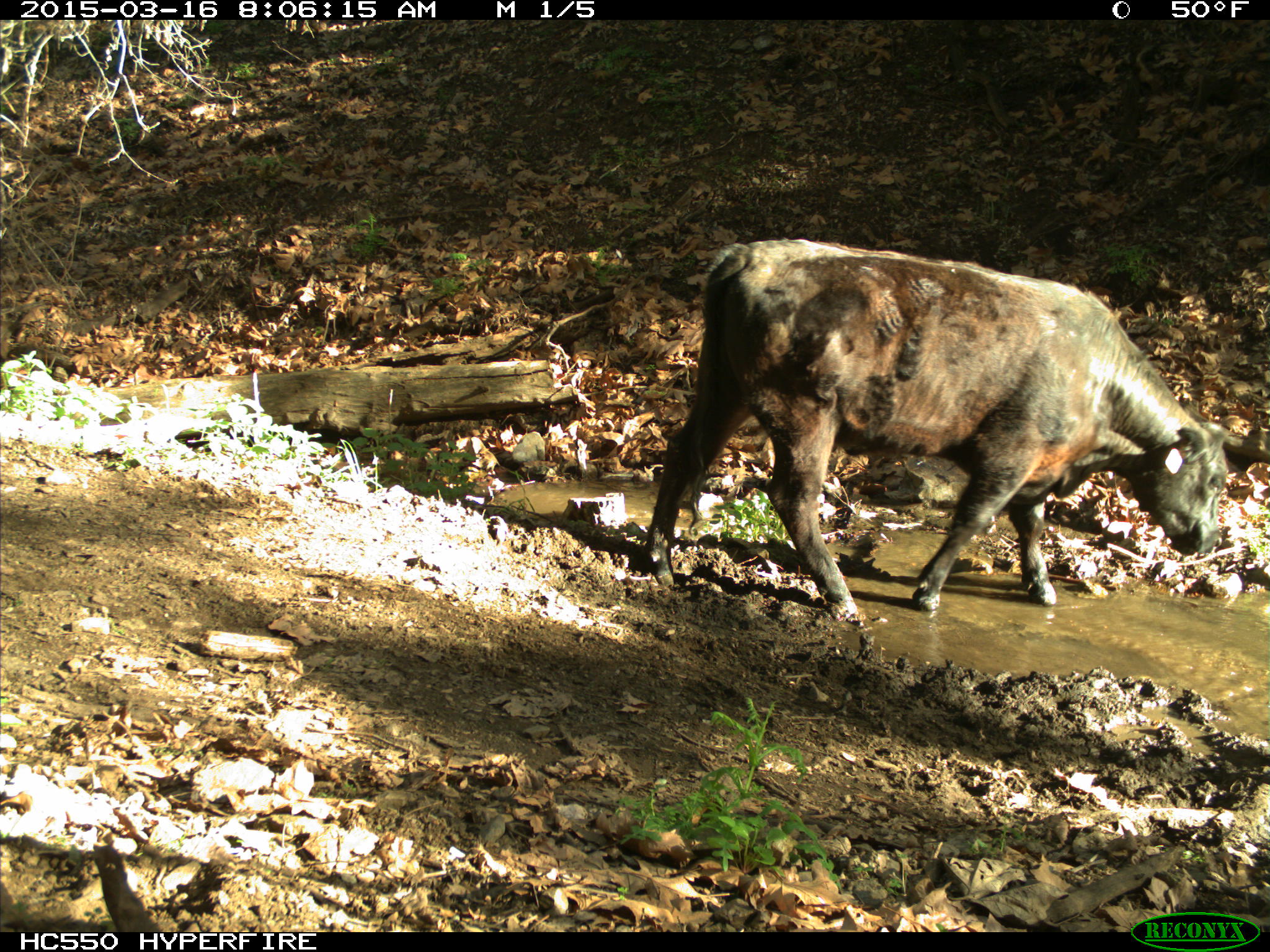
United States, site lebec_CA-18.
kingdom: Animalia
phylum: Chordata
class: Mammalia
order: Artiodactyla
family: Bovidae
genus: Bos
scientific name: Bos taurus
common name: domestic cow